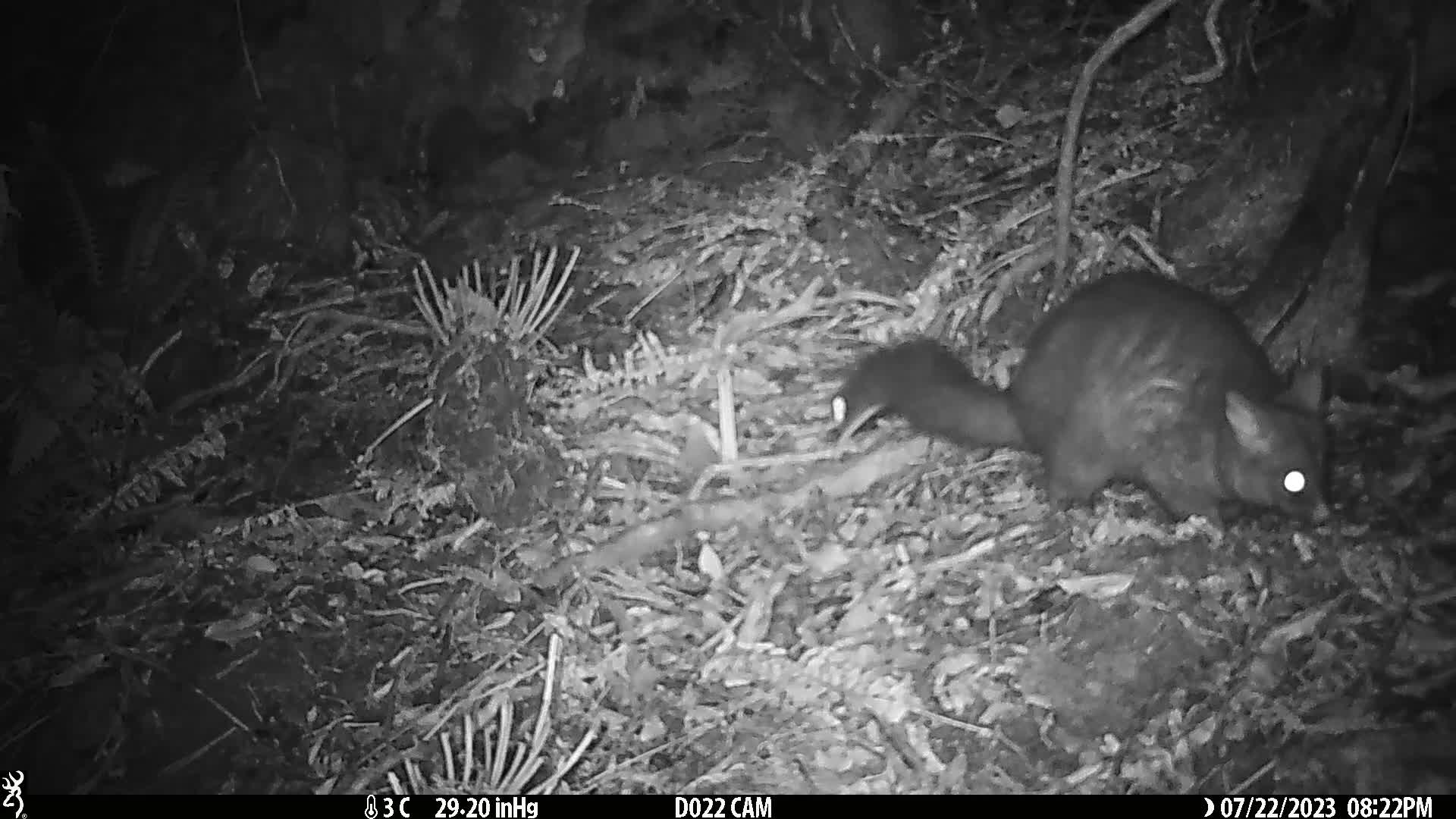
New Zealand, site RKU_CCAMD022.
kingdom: Animalia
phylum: Chordata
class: Mammalia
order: Diprotodontia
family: Phalangeridae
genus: Trichosurus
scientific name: Trichosurus vulpecula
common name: common brushtail possum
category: possum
Possum (common brushtail possum) (Trichosurus vulpecula).